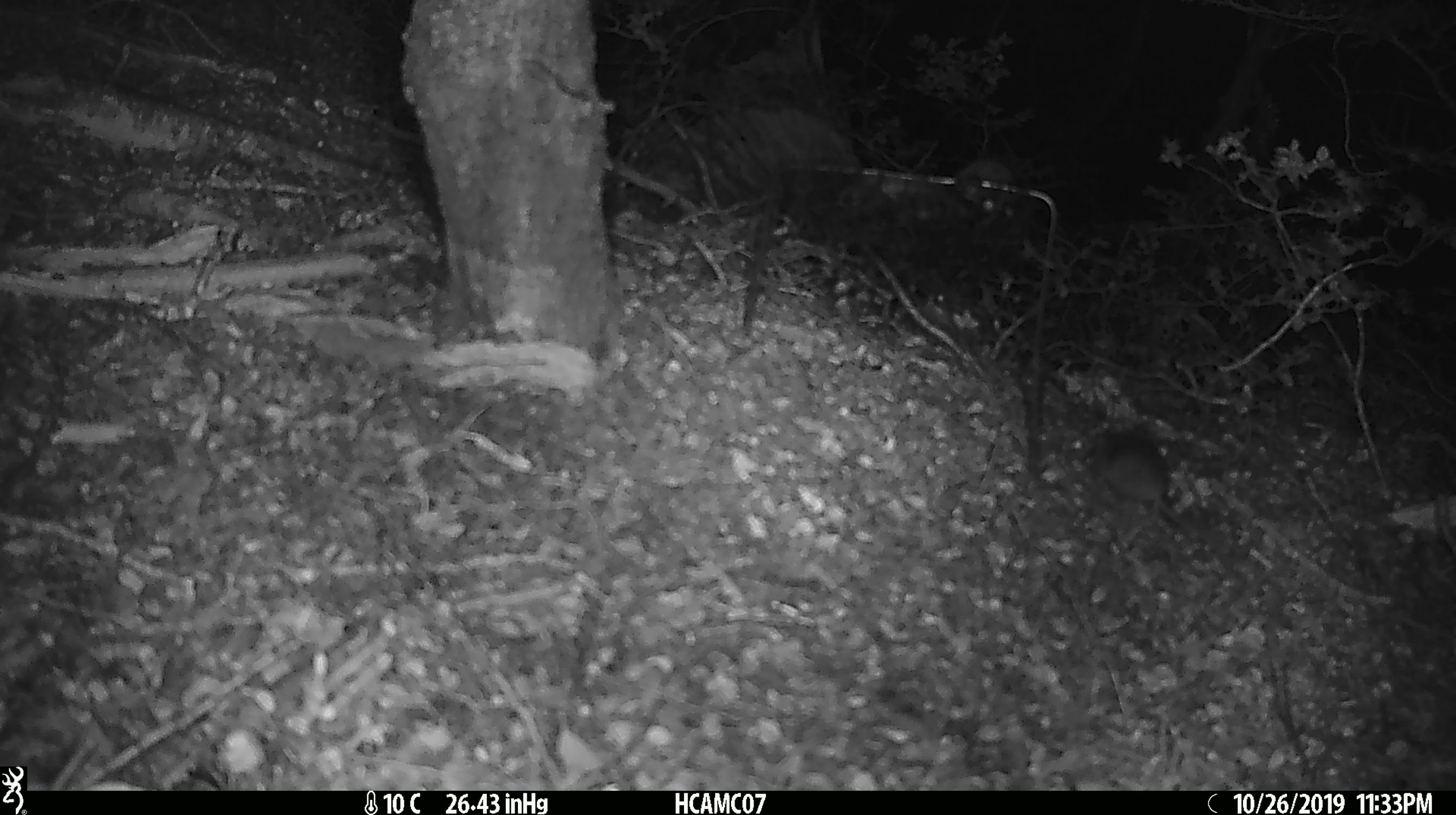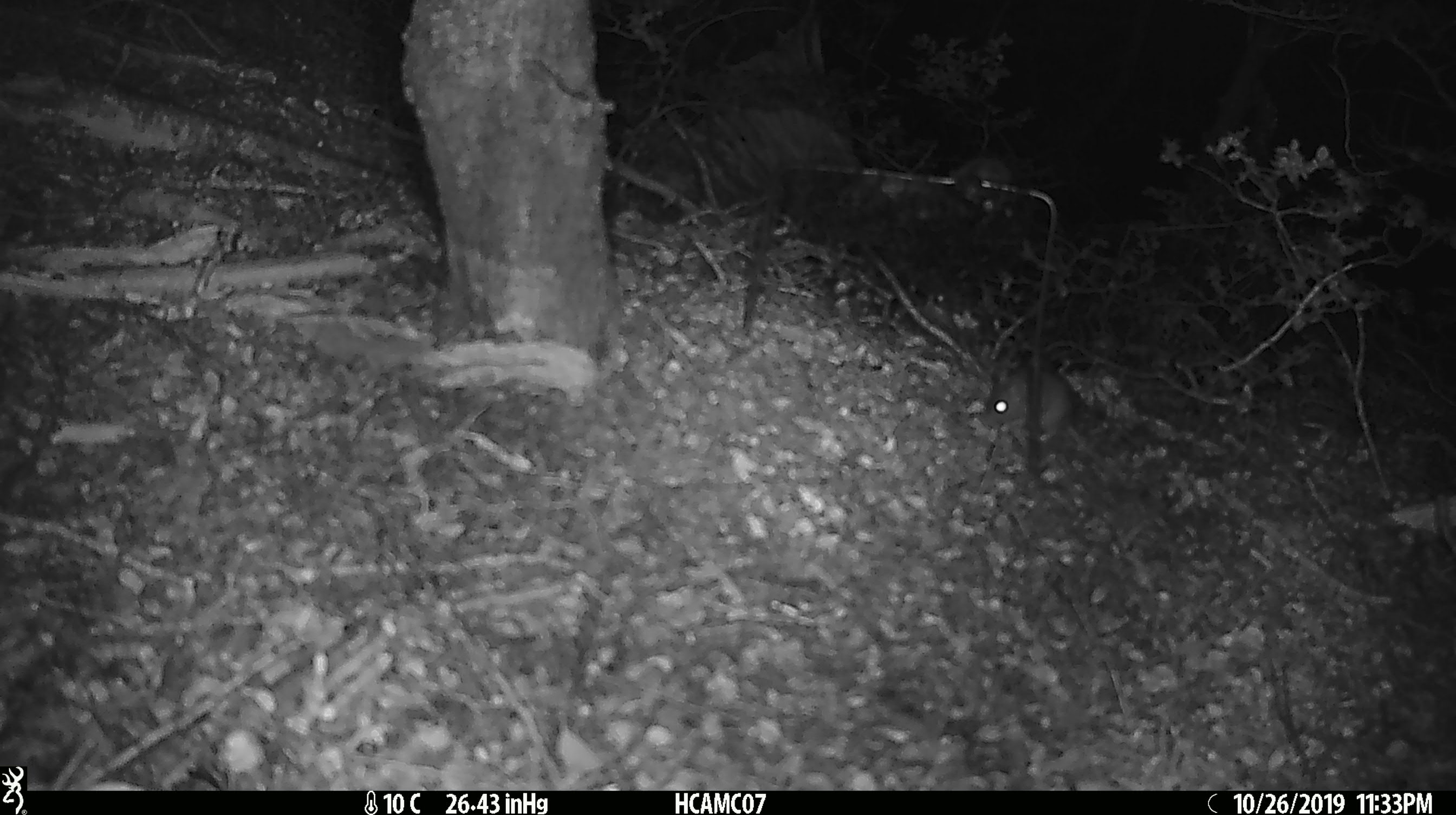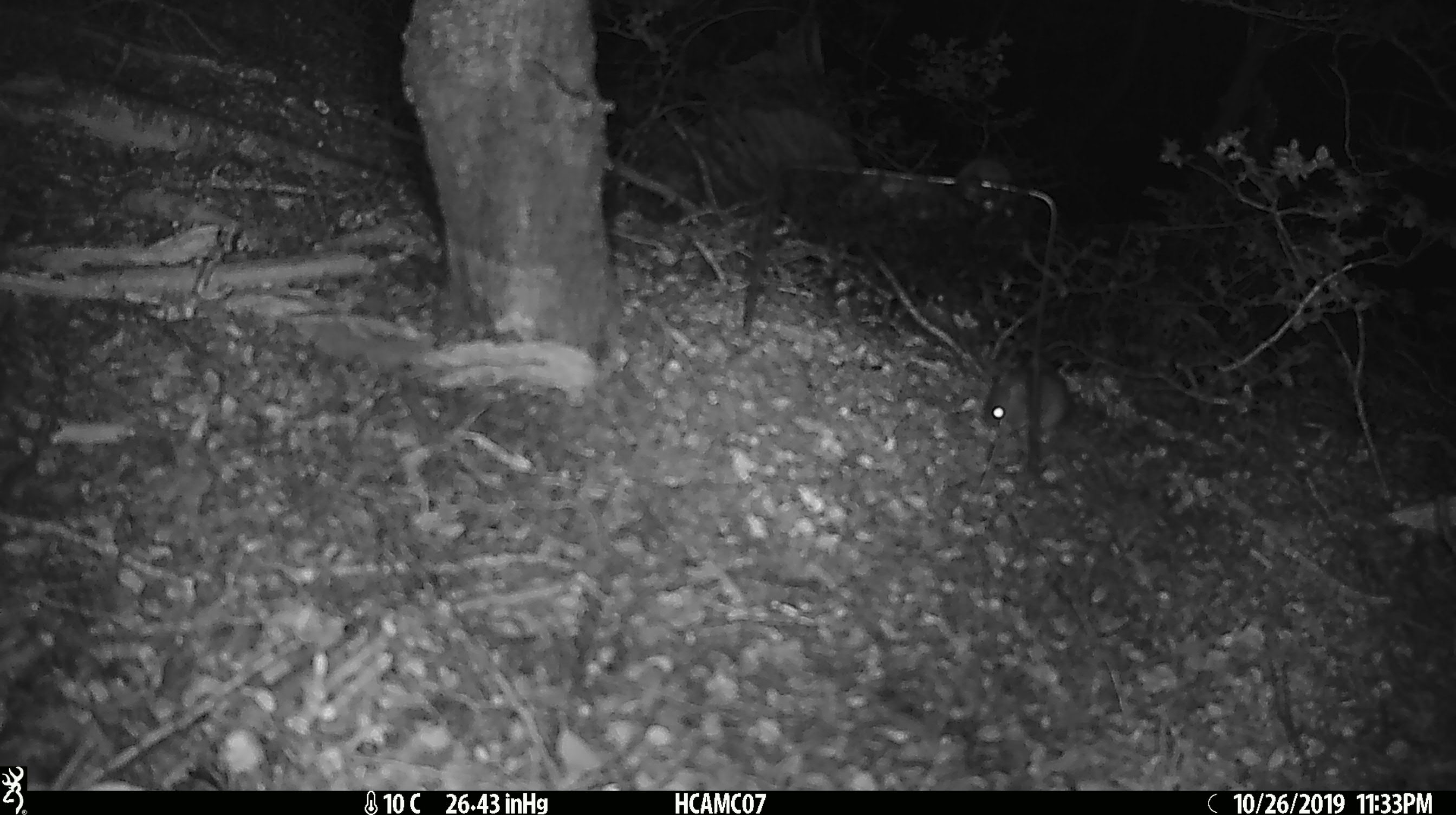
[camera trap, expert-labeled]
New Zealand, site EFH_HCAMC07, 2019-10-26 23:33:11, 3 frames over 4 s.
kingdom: Animalia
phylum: Chordata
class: Mammalia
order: Rodentia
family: Muridae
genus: Mus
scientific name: Mus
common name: mouse